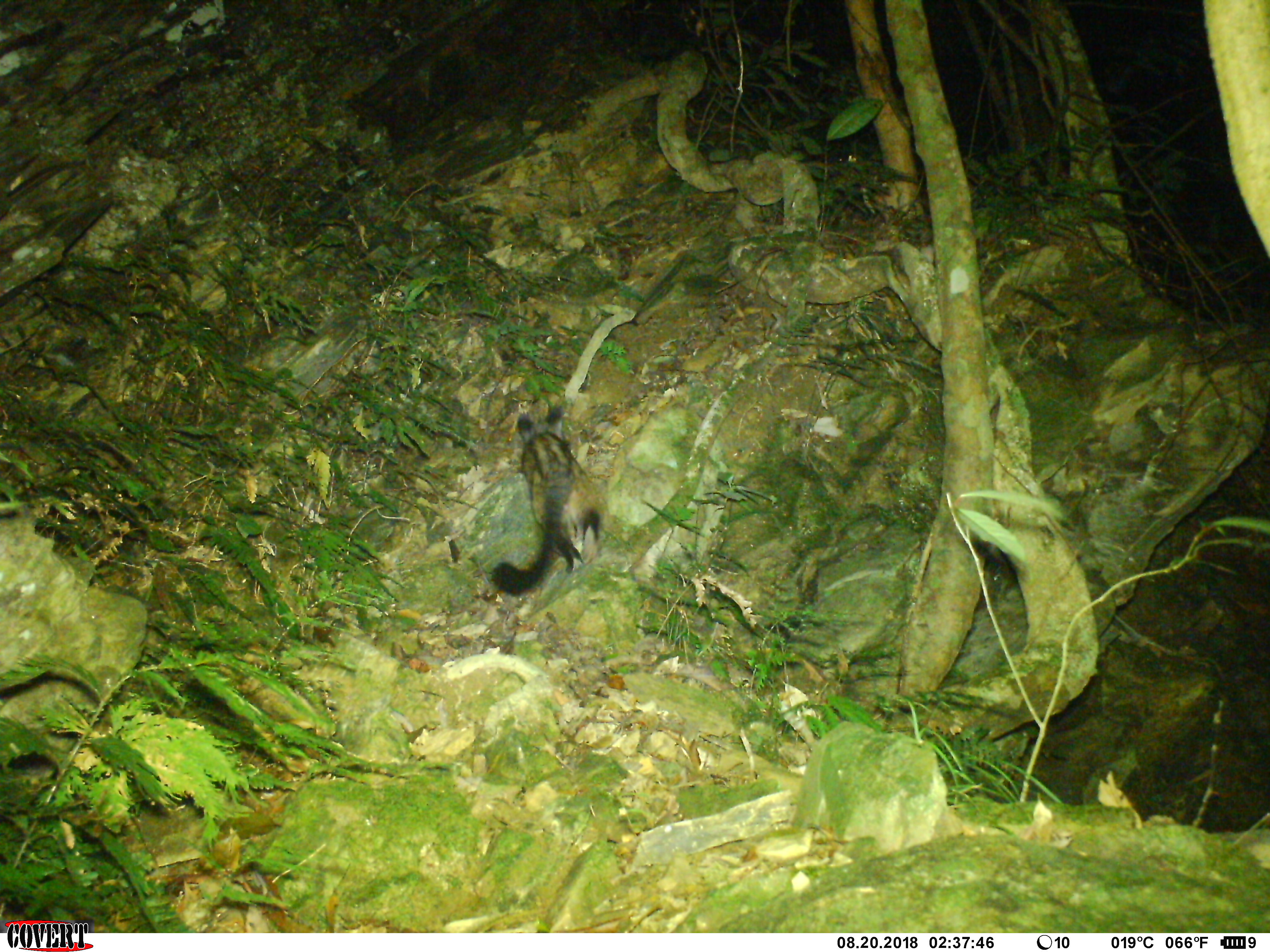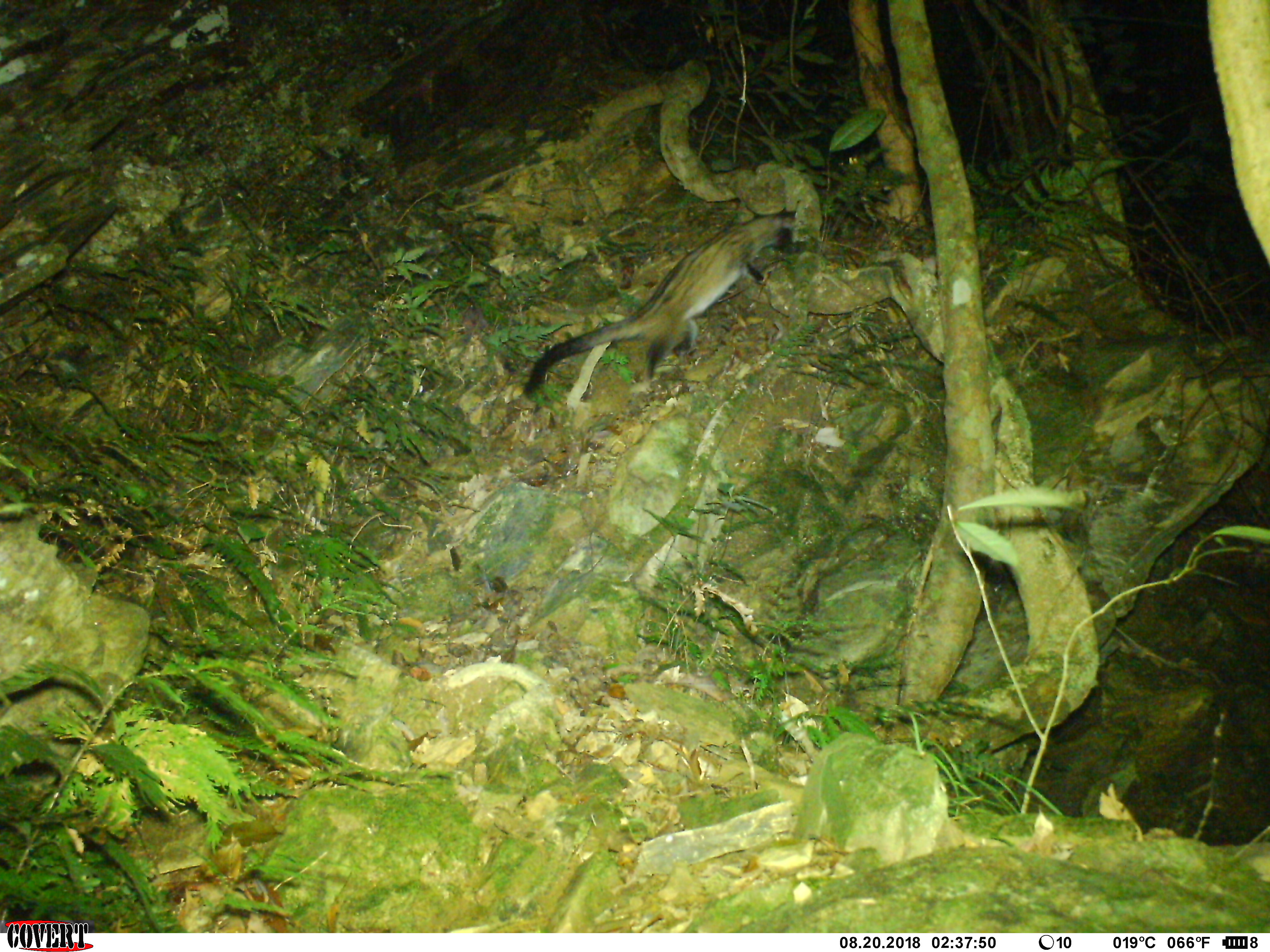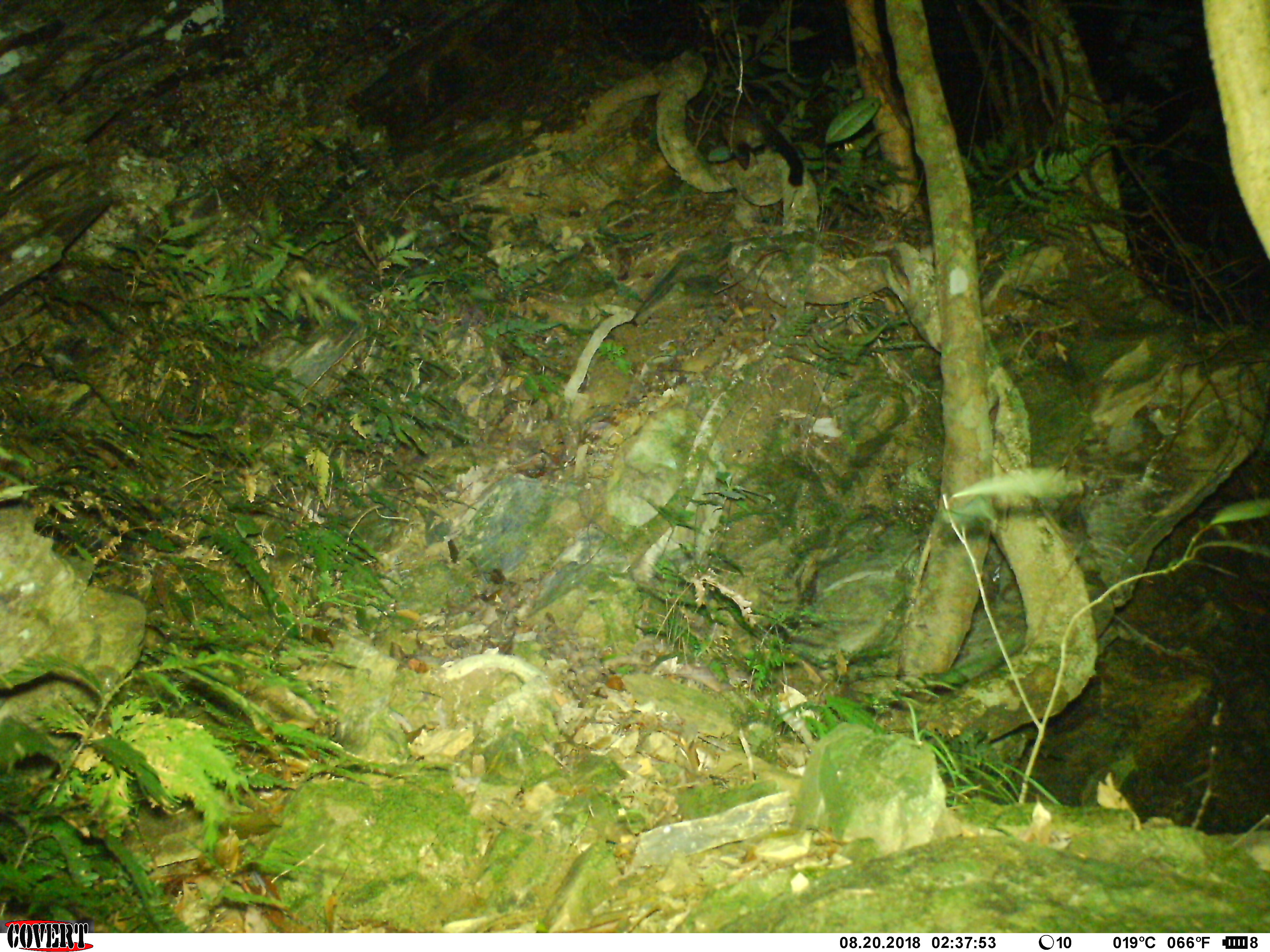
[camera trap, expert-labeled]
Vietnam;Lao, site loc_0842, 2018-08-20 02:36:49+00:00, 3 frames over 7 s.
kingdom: Animalia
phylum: Chordata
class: Mammalia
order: Carnivora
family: Viverridae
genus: Paradoxurus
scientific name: Paradoxurus hermaphroditus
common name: common palm civet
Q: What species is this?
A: Common palm civet (Paradoxurus hermaphroditus).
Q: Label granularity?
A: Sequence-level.